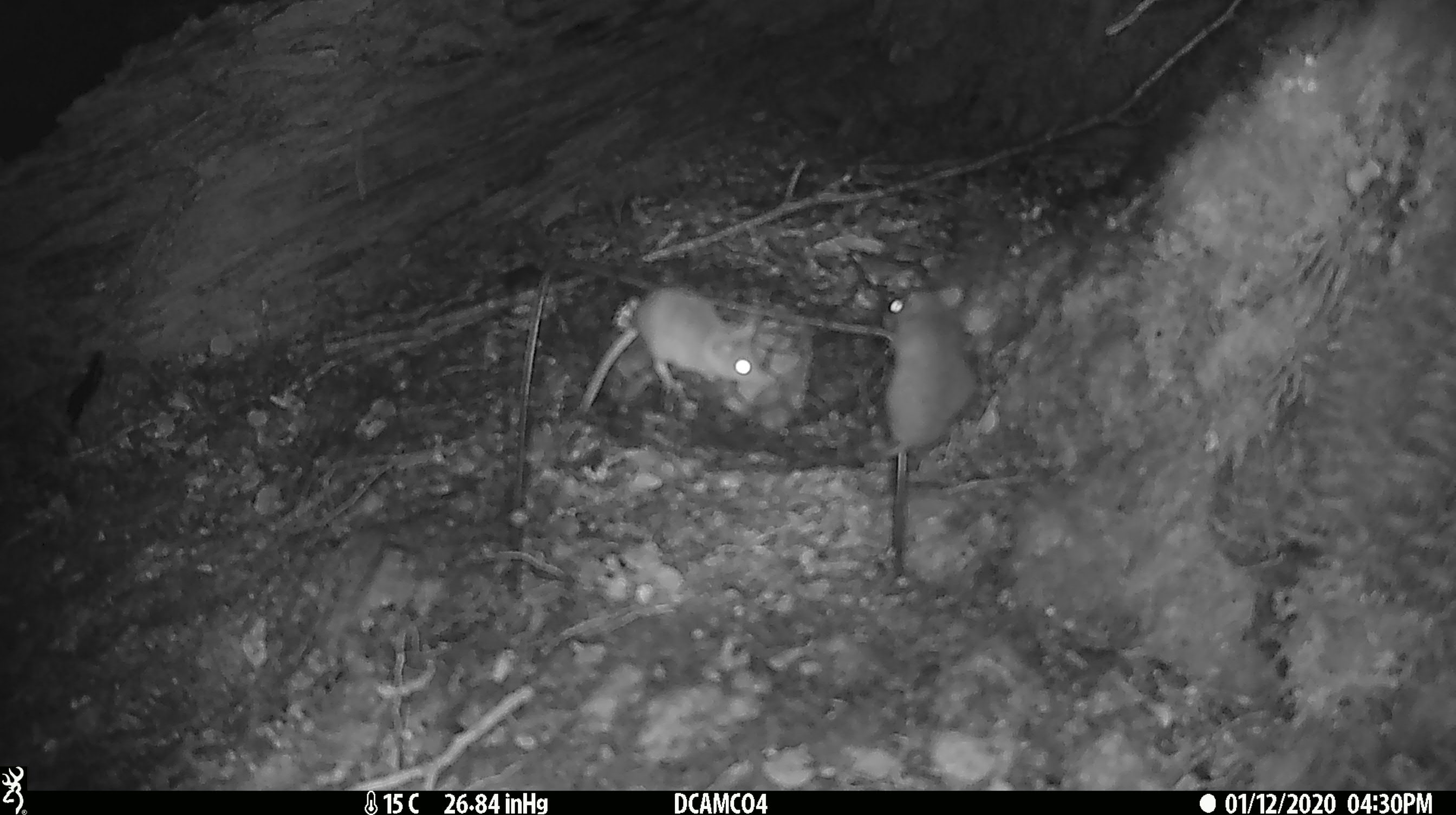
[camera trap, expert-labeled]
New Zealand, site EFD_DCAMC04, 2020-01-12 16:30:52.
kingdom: Animalia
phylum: Chordata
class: Mammalia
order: Rodentia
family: Muridae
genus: Mus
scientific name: Mus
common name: mouse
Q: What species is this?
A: Mouse (Mus).